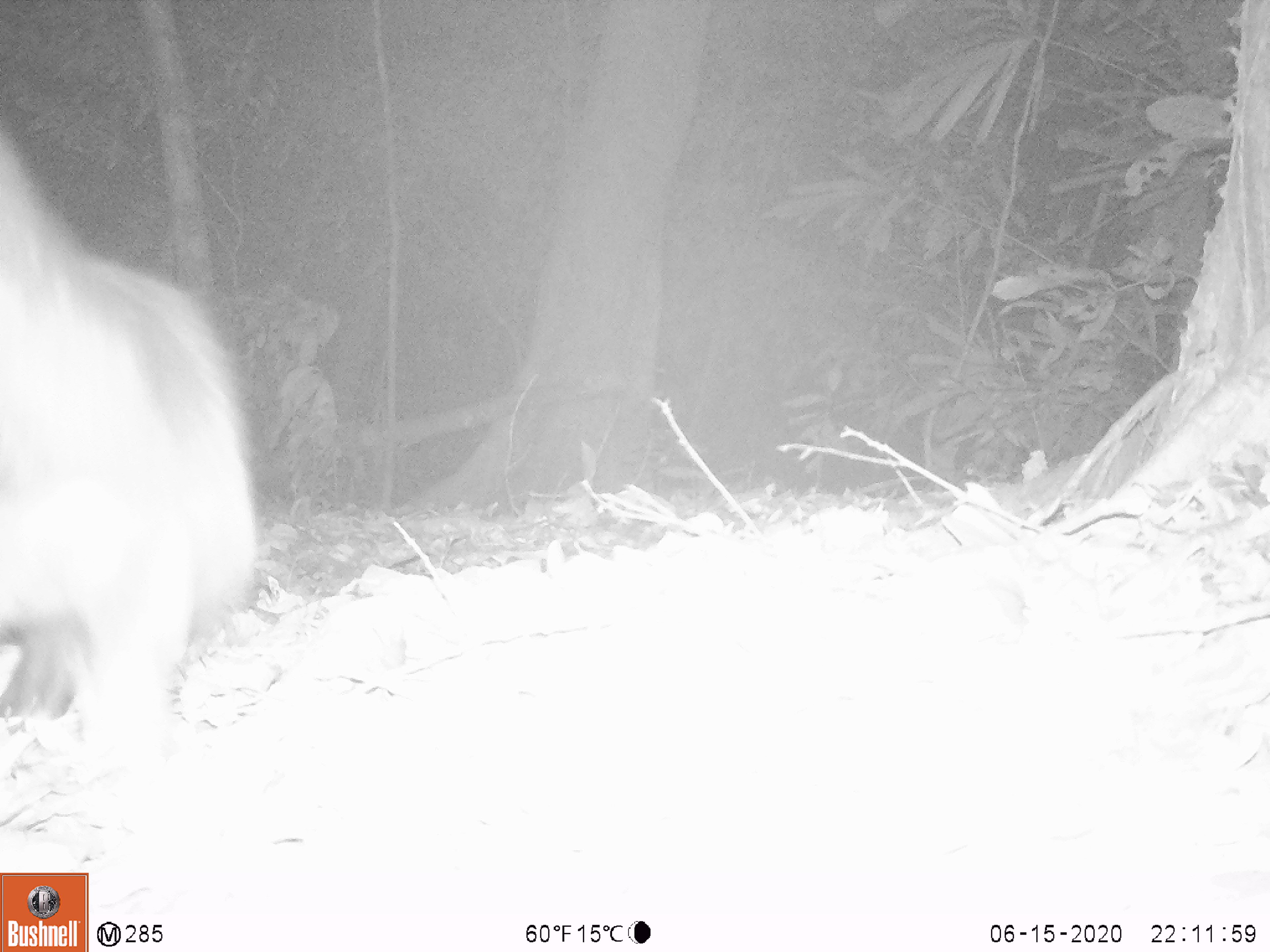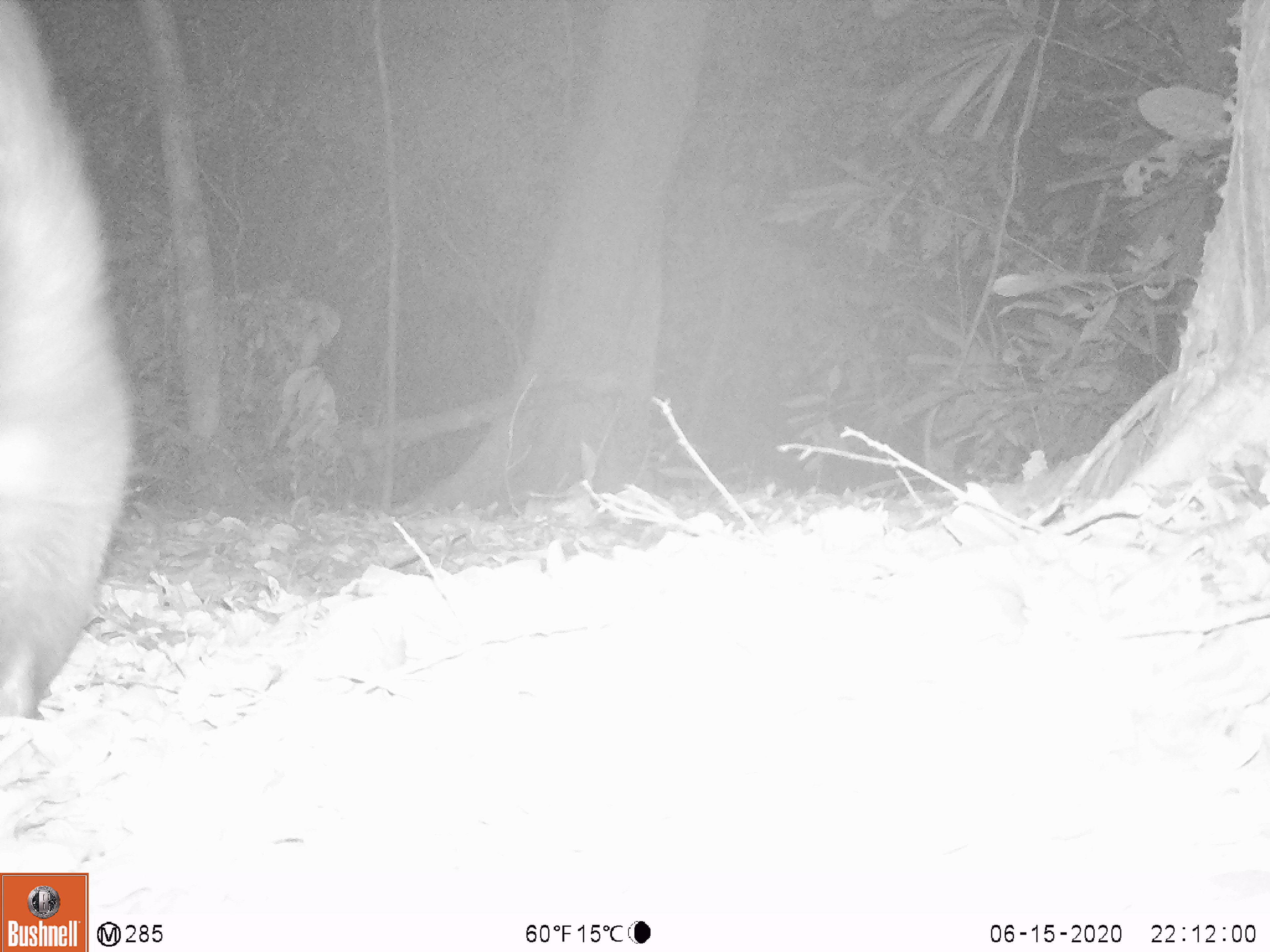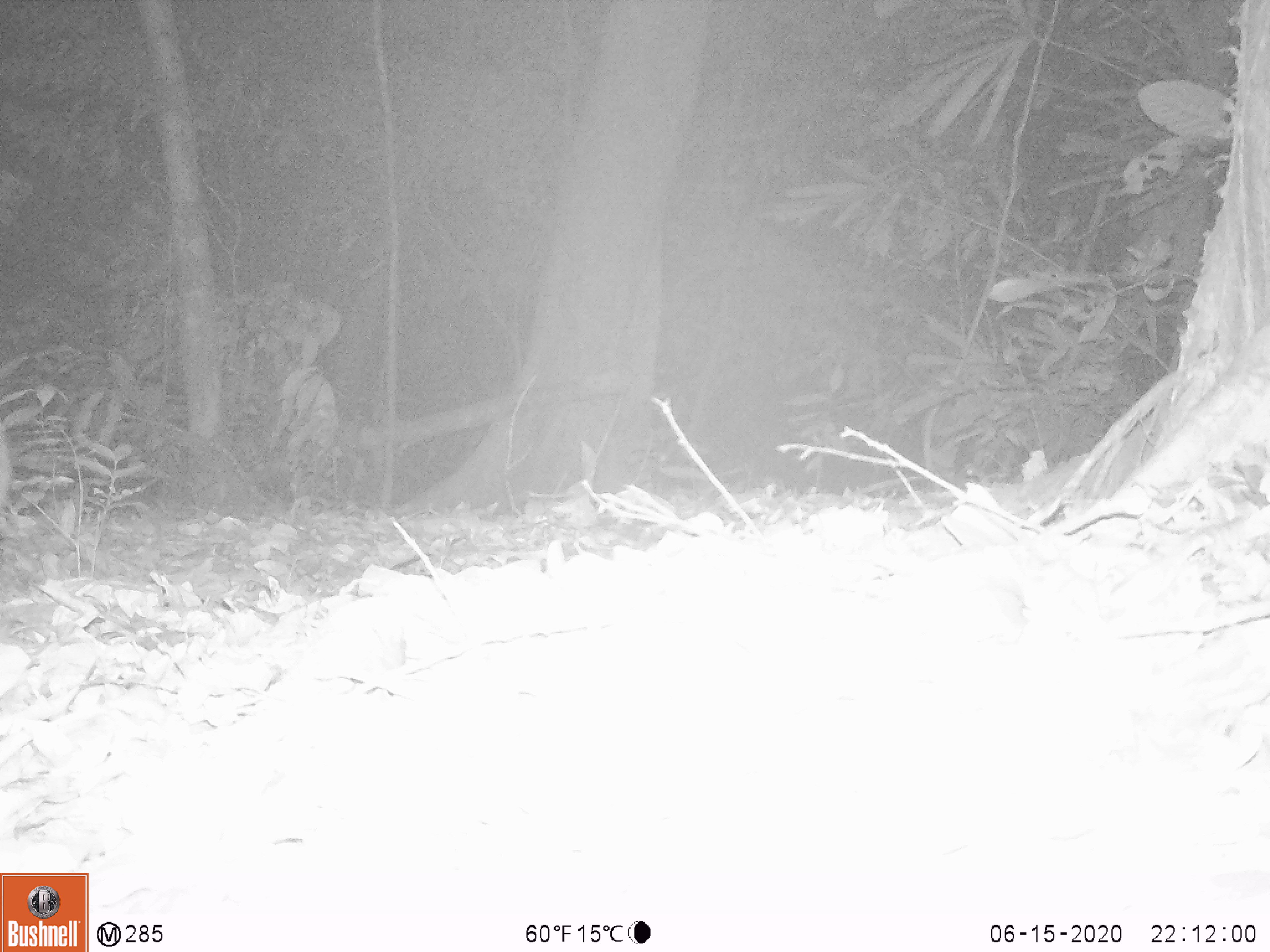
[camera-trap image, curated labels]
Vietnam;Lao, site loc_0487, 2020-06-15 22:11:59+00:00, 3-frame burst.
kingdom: Animalia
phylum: Chordata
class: Mammalia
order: Carnivora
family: Viverridae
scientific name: Paradoxurinae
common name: palm civet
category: unidentified palm civet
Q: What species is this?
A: Unidentified palm civet (palm civet) (Paradoxurinae).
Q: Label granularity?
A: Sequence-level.